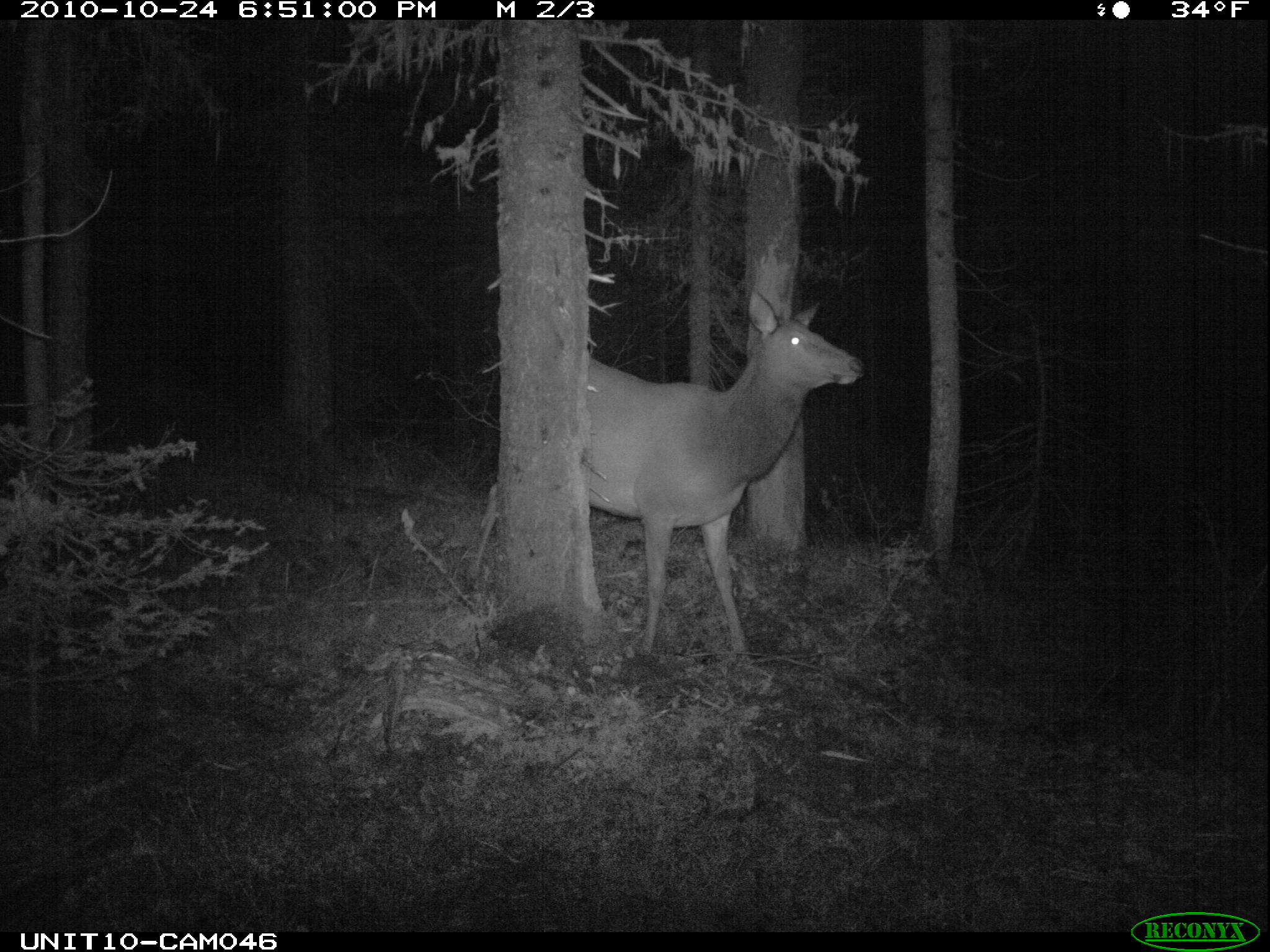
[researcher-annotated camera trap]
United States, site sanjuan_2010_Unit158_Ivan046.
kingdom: Animalia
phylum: Chordata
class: Mammalia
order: Artiodactyla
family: Cervidae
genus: Cervus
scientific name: Cervus elaphus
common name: red deer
Cervus elaphus (red deer).